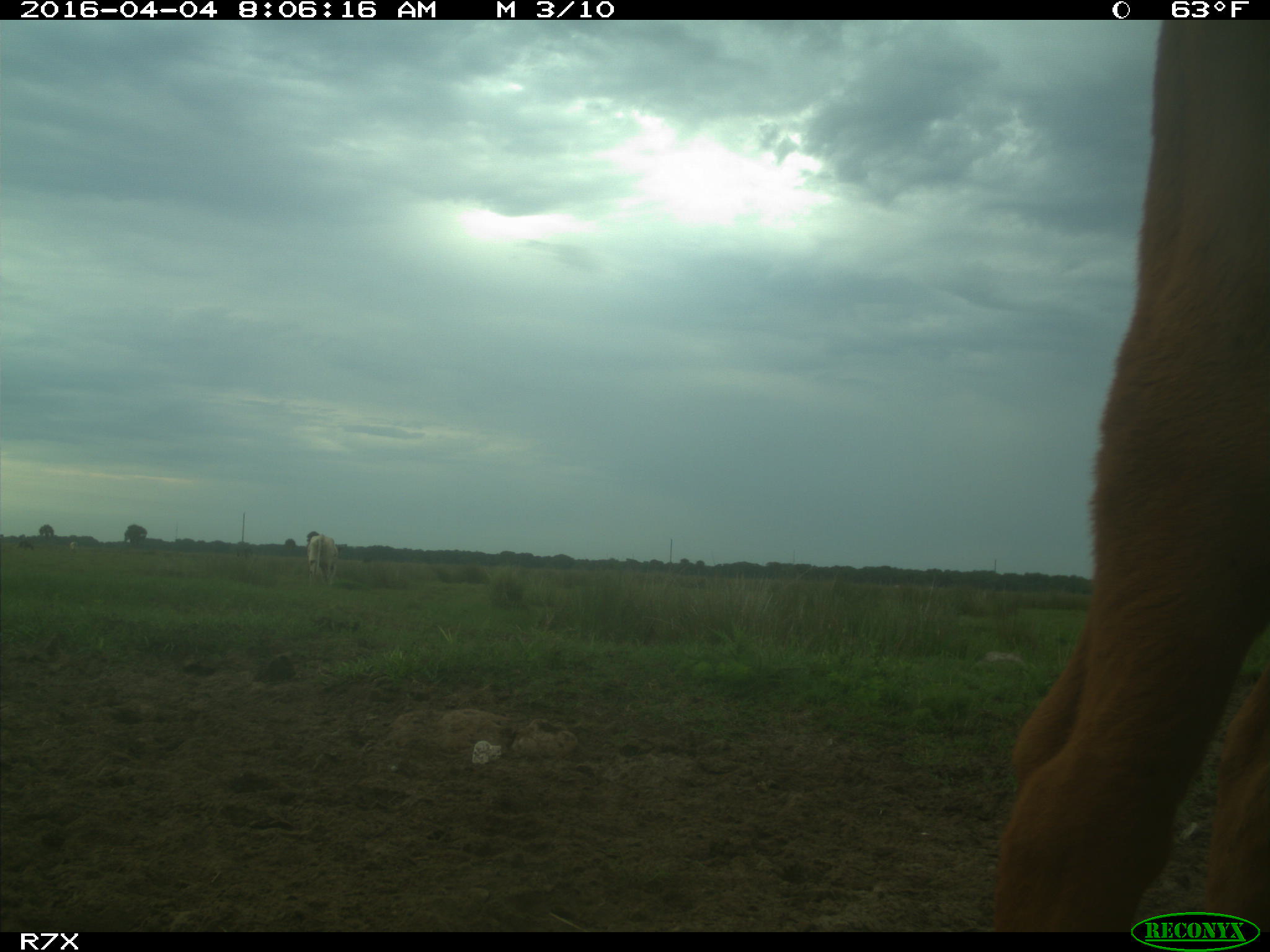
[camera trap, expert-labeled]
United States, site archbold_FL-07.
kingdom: Animalia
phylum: Chordata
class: Mammalia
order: Artiodactyla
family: Bovidae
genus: Bos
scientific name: Bos taurus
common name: domestic cow